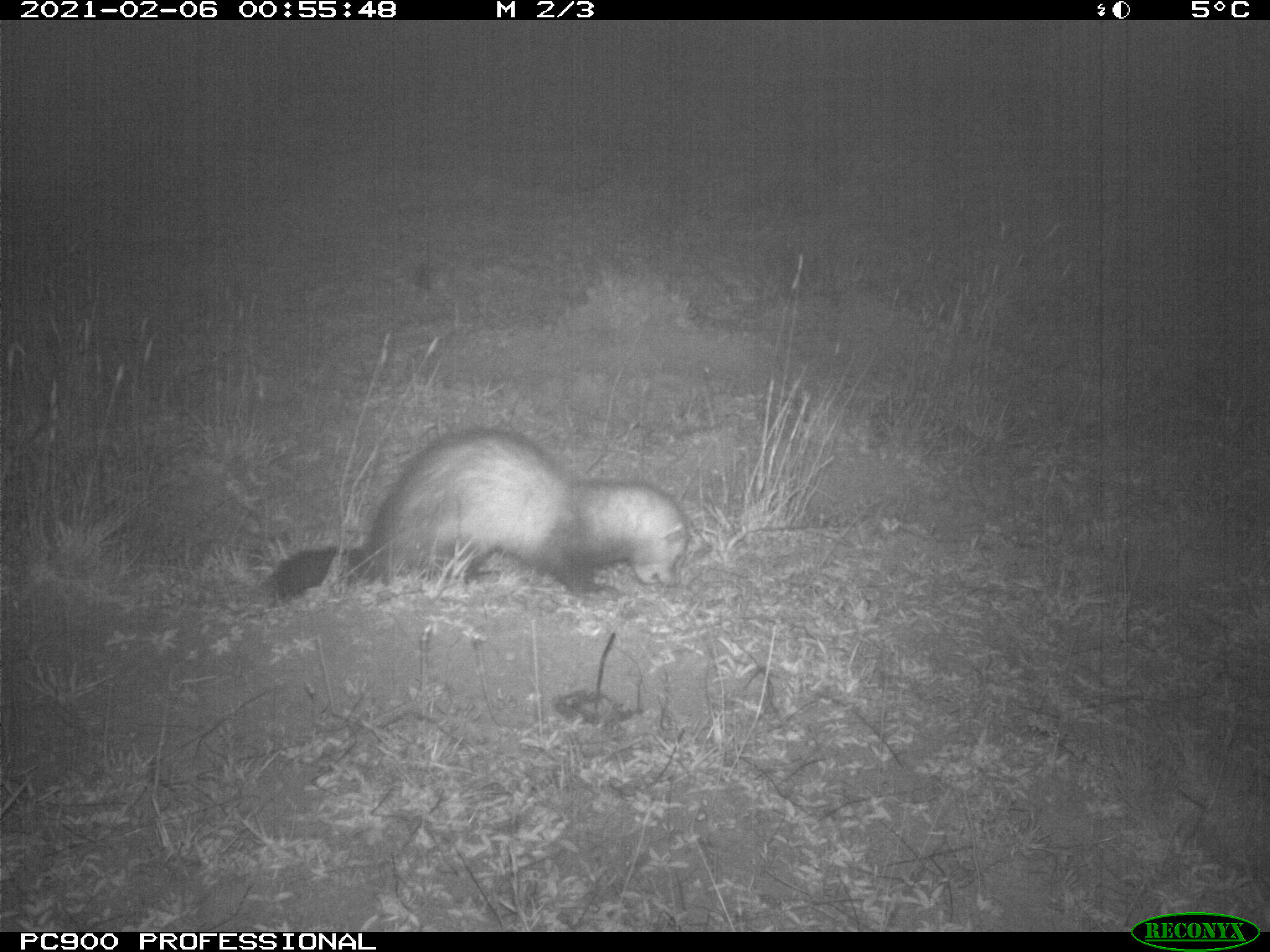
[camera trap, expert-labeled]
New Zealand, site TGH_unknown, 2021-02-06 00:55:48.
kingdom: Animalia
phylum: Chordata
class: Mammalia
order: Carnivora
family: Mustelidae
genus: Mustela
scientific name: Mustela furo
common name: ferret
Ferret (Mustela furo).